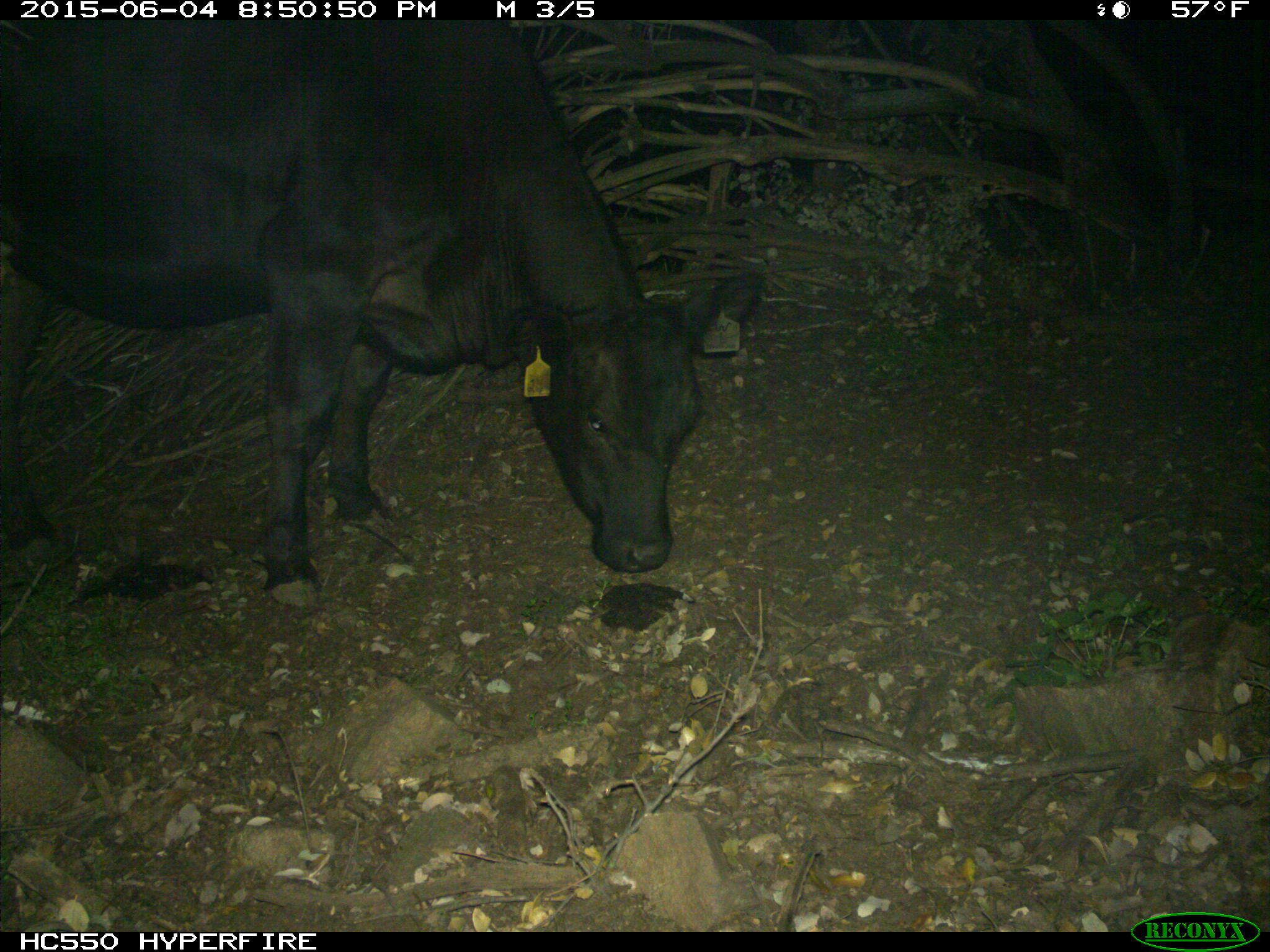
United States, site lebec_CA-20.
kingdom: Animalia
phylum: Chordata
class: Mammalia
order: Artiodactyla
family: Bovidae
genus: Bos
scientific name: Bos taurus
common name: domestic cow